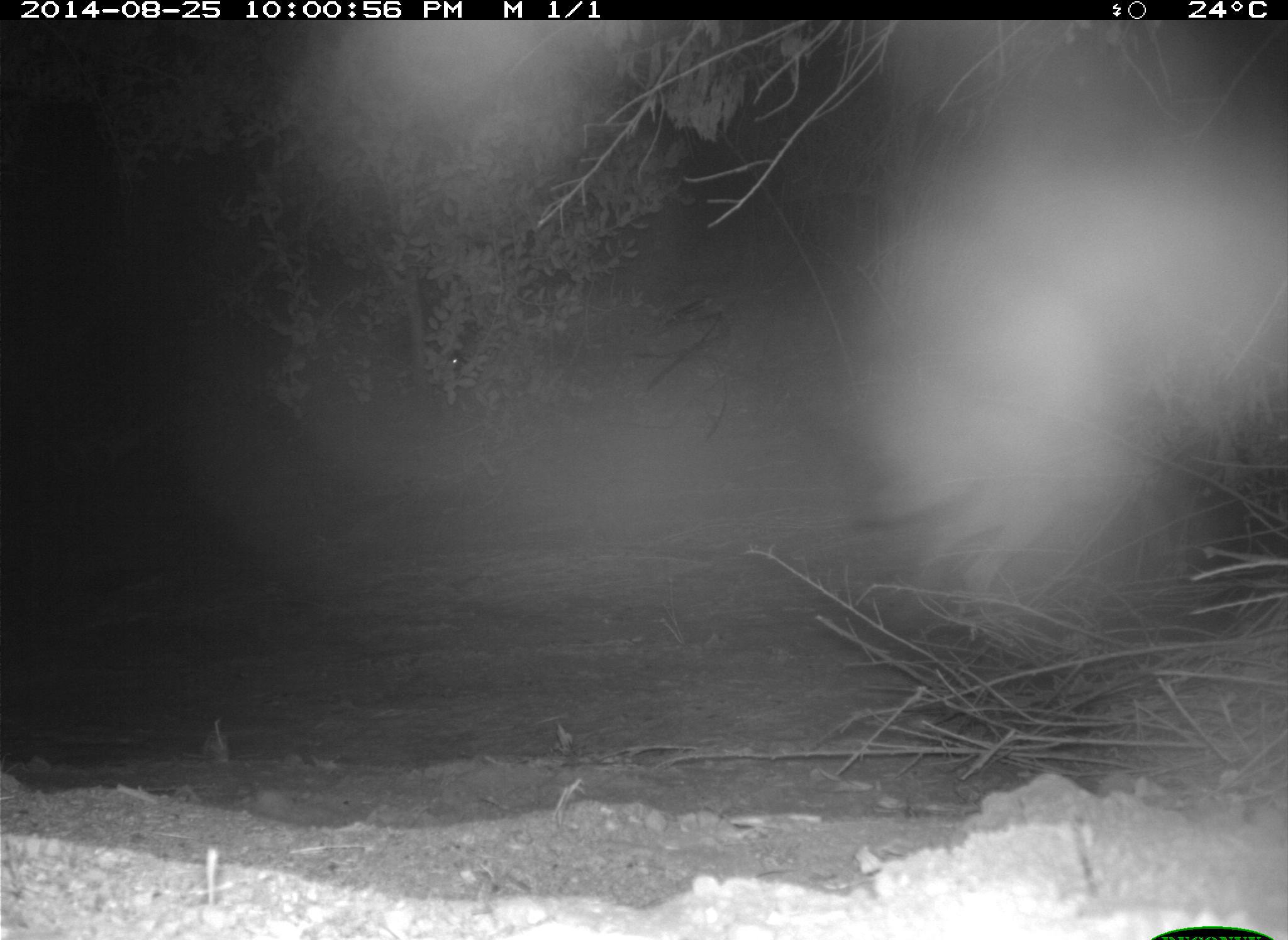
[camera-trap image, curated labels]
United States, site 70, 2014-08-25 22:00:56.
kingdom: Animalia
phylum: Chordata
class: Mammalia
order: Carnivora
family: Canidae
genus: Canis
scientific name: Canis latrans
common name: coyote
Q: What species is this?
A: Coyote (Canis latrans).